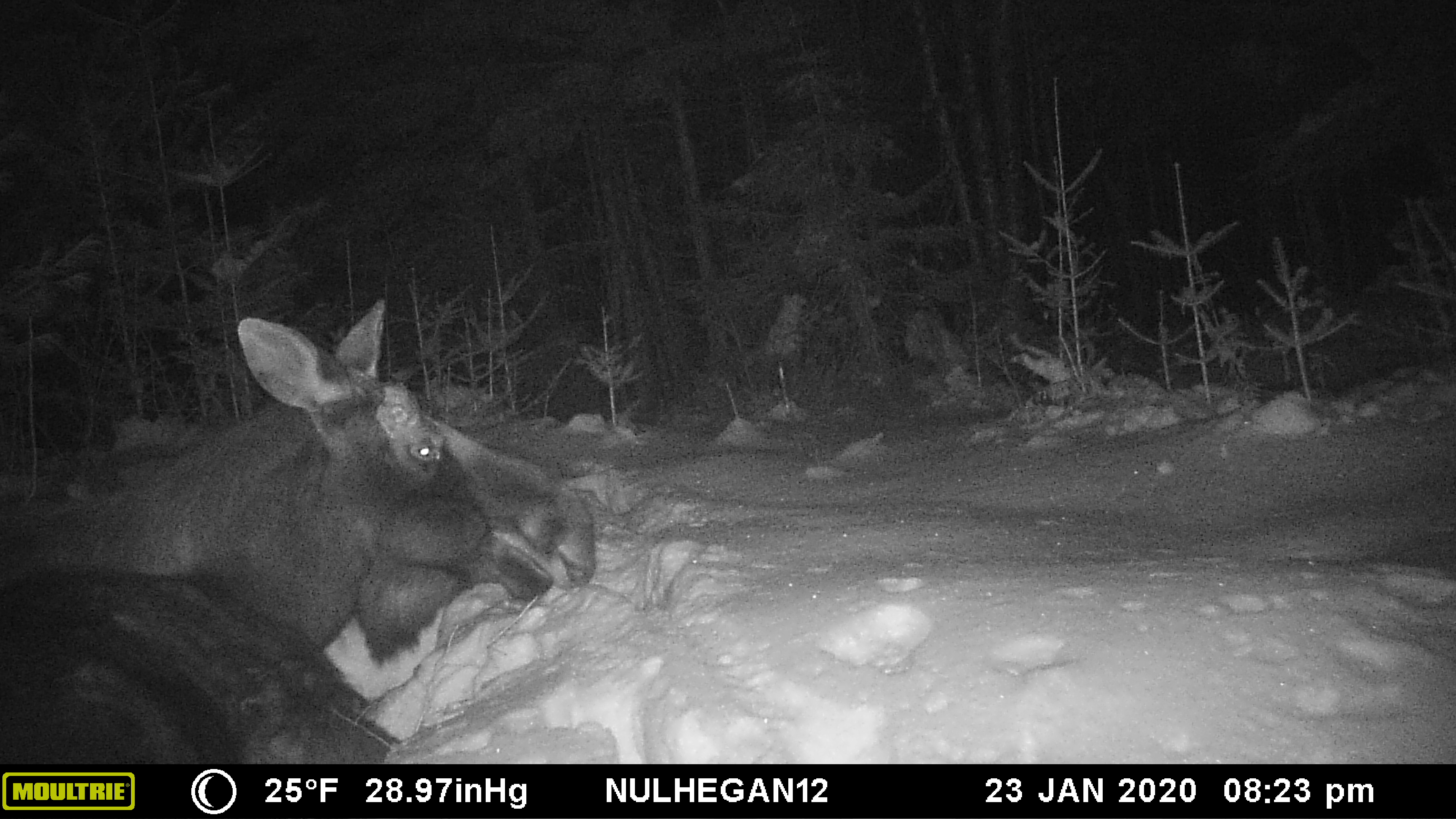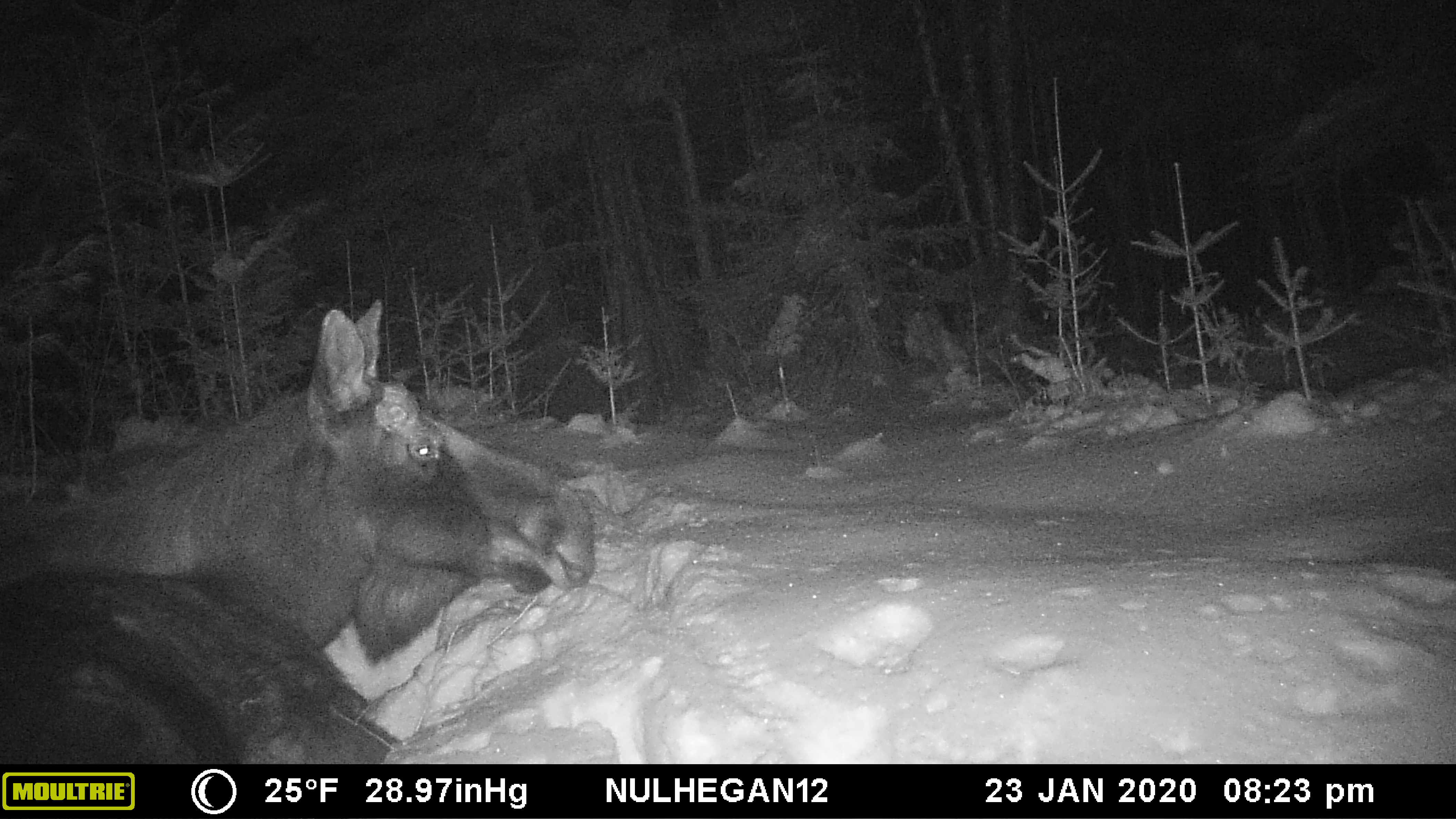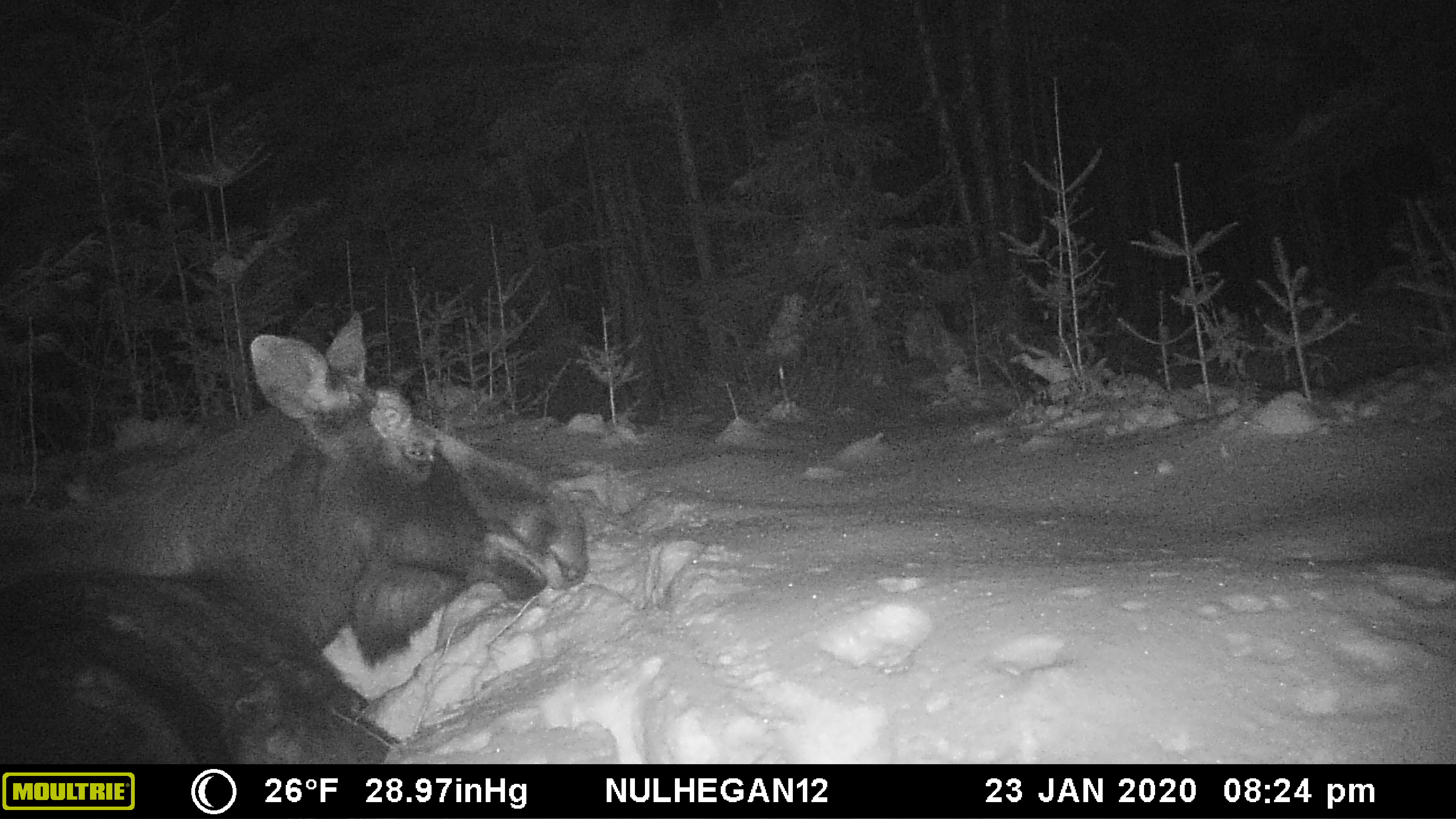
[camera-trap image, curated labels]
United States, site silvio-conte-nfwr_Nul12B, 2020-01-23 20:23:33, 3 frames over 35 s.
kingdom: Animalia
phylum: Chordata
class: Mammalia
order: Artiodactyla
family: Cervidae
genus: Alces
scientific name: Alces alces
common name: moose